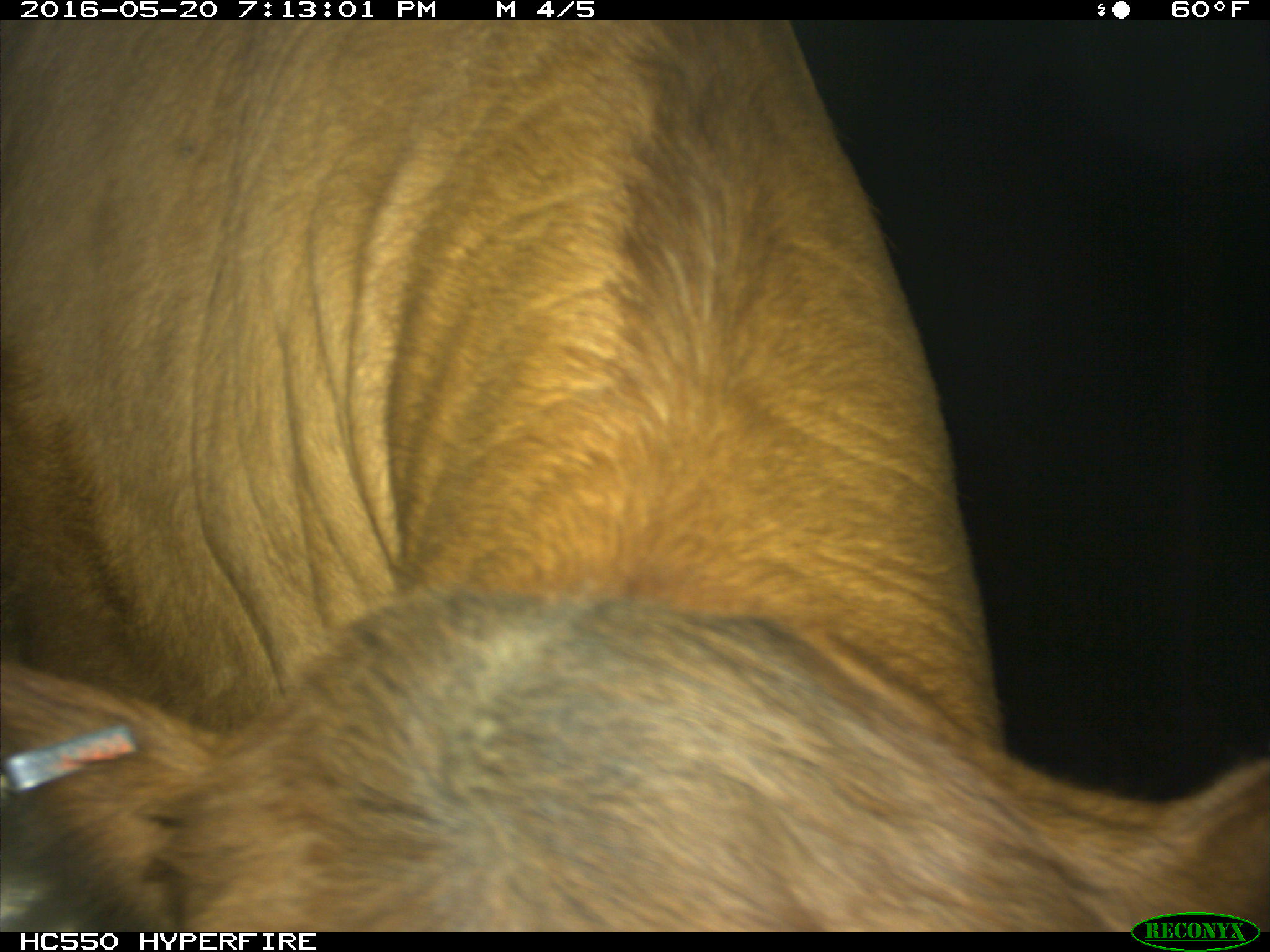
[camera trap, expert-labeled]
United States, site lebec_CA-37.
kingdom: Animalia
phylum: Chordata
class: Mammalia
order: Artiodactyla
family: Bovidae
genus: Bos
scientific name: Bos taurus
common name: domestic cow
Bos taurus (domestic cow).